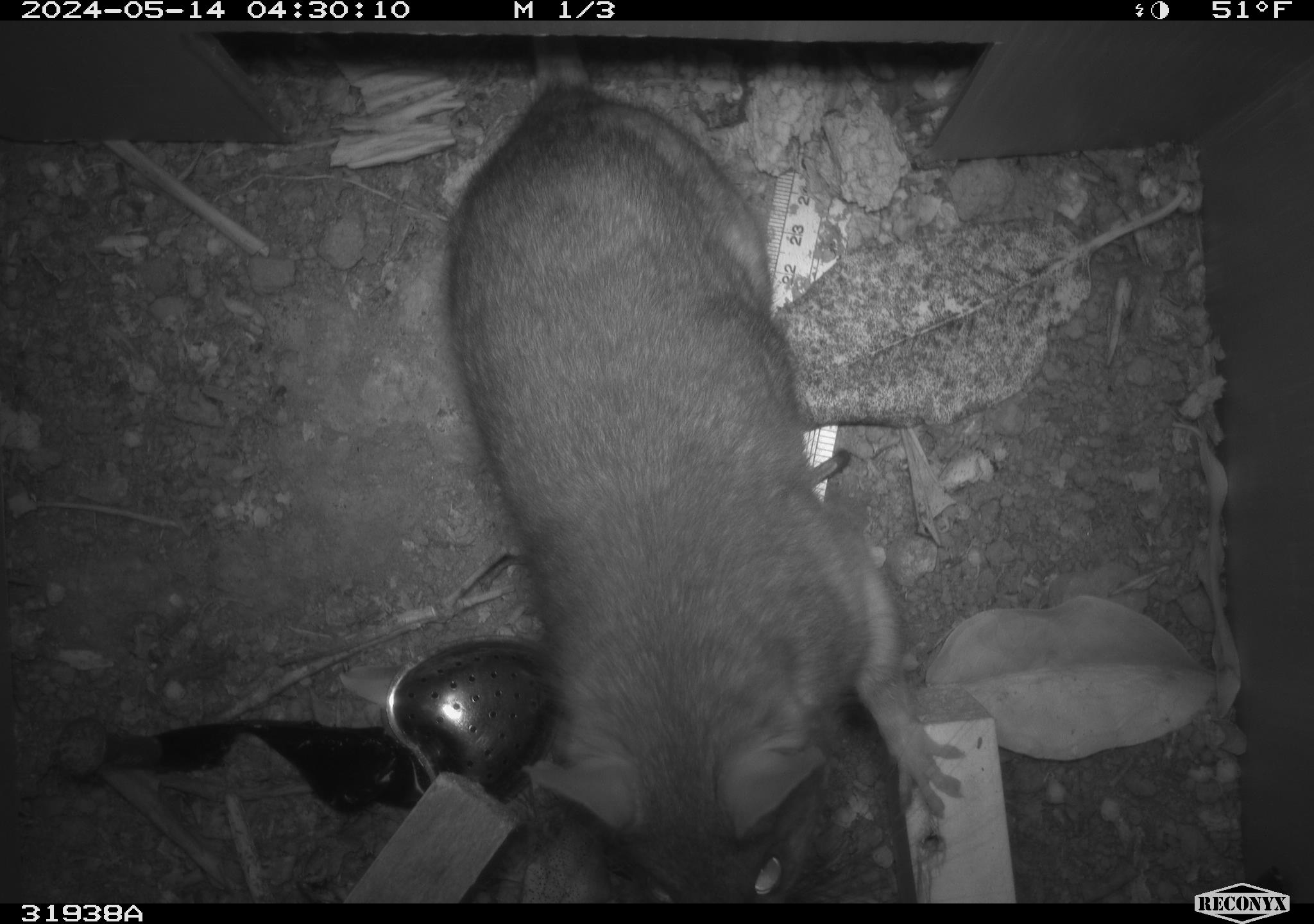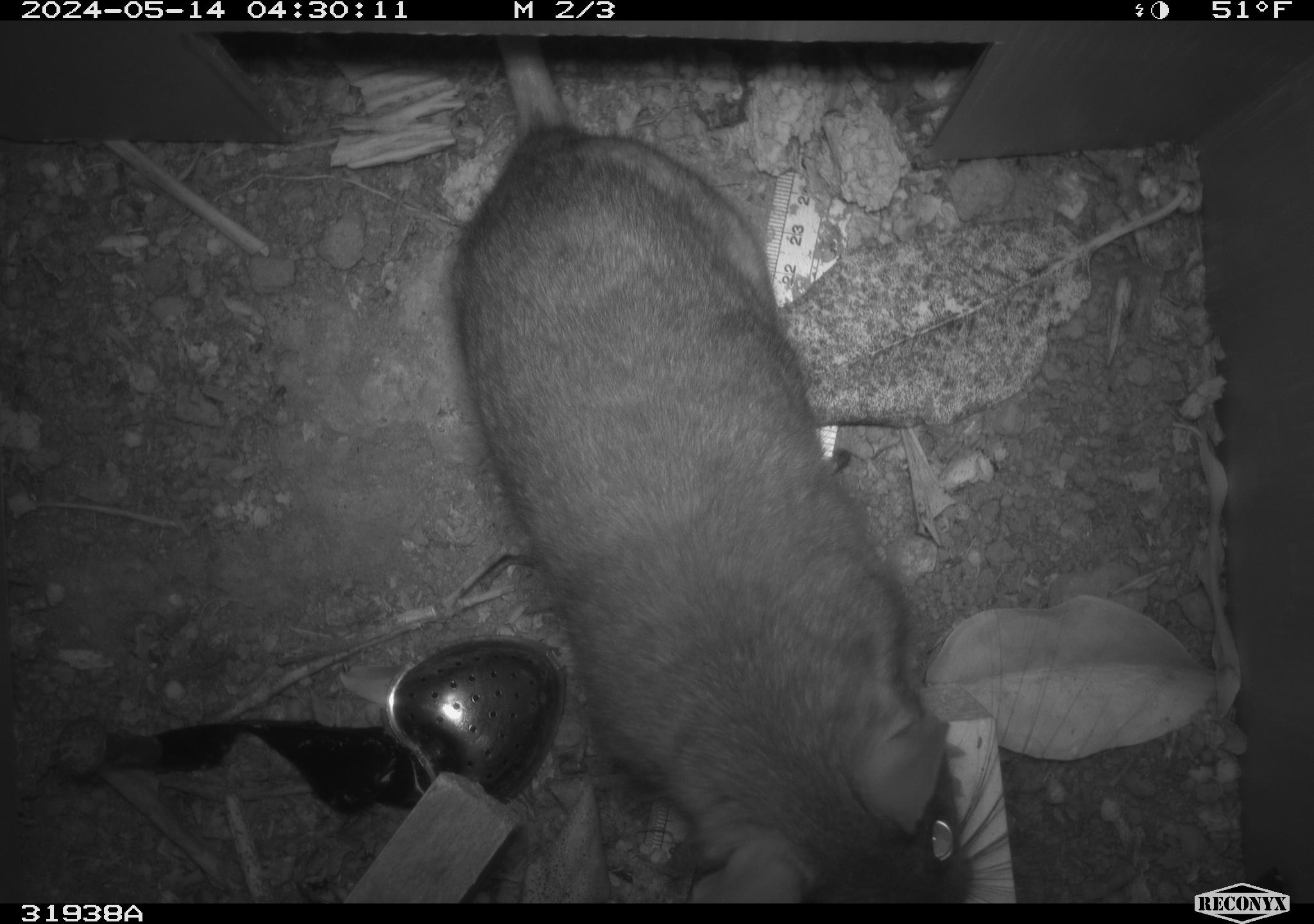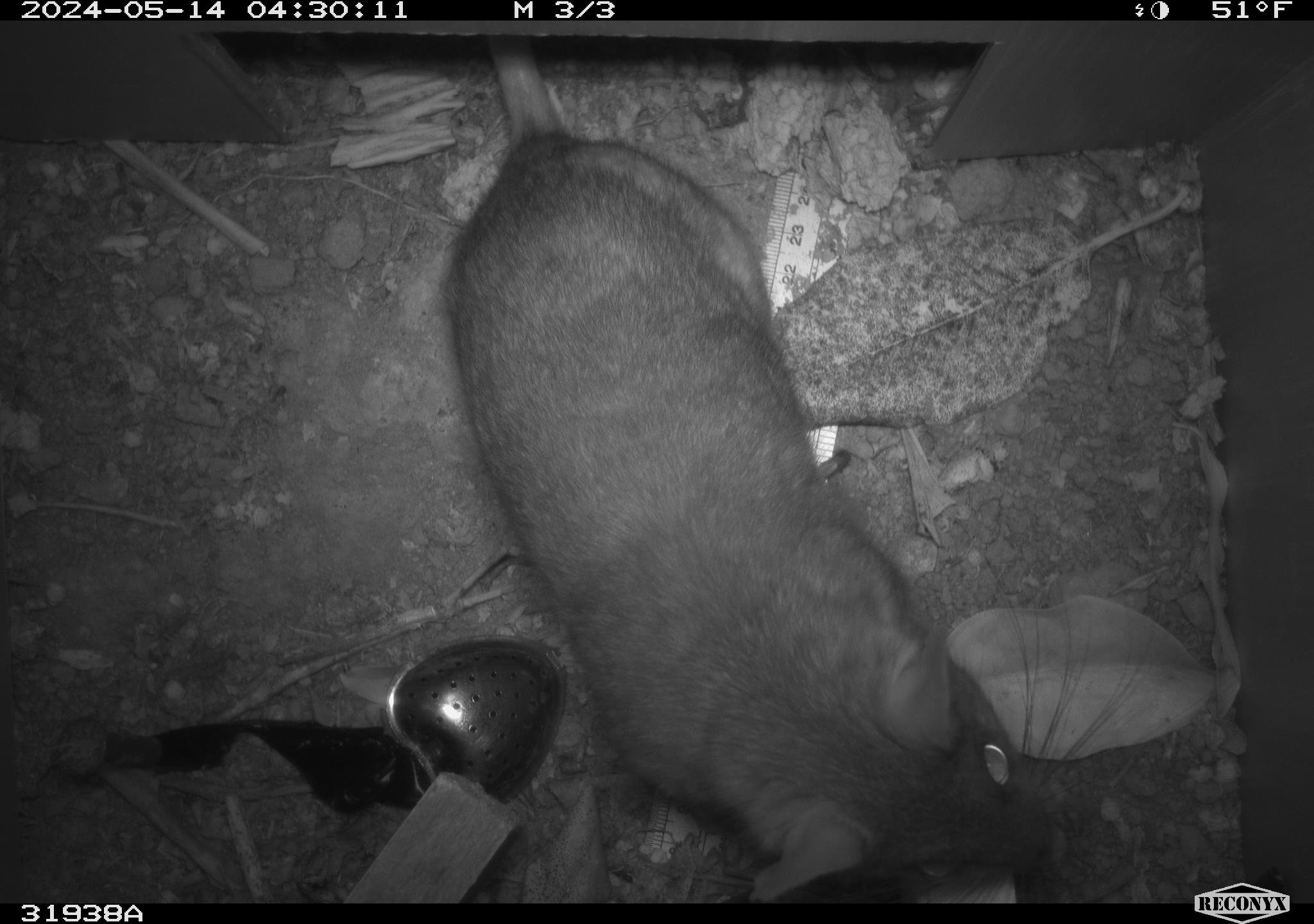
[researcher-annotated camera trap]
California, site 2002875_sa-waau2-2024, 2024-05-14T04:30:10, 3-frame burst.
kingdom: Animalia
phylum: Chordata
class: Mammalia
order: Rodentia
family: Cricetidae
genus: Neotoma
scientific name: Neotoma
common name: pack rat or woodrat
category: neotoma species